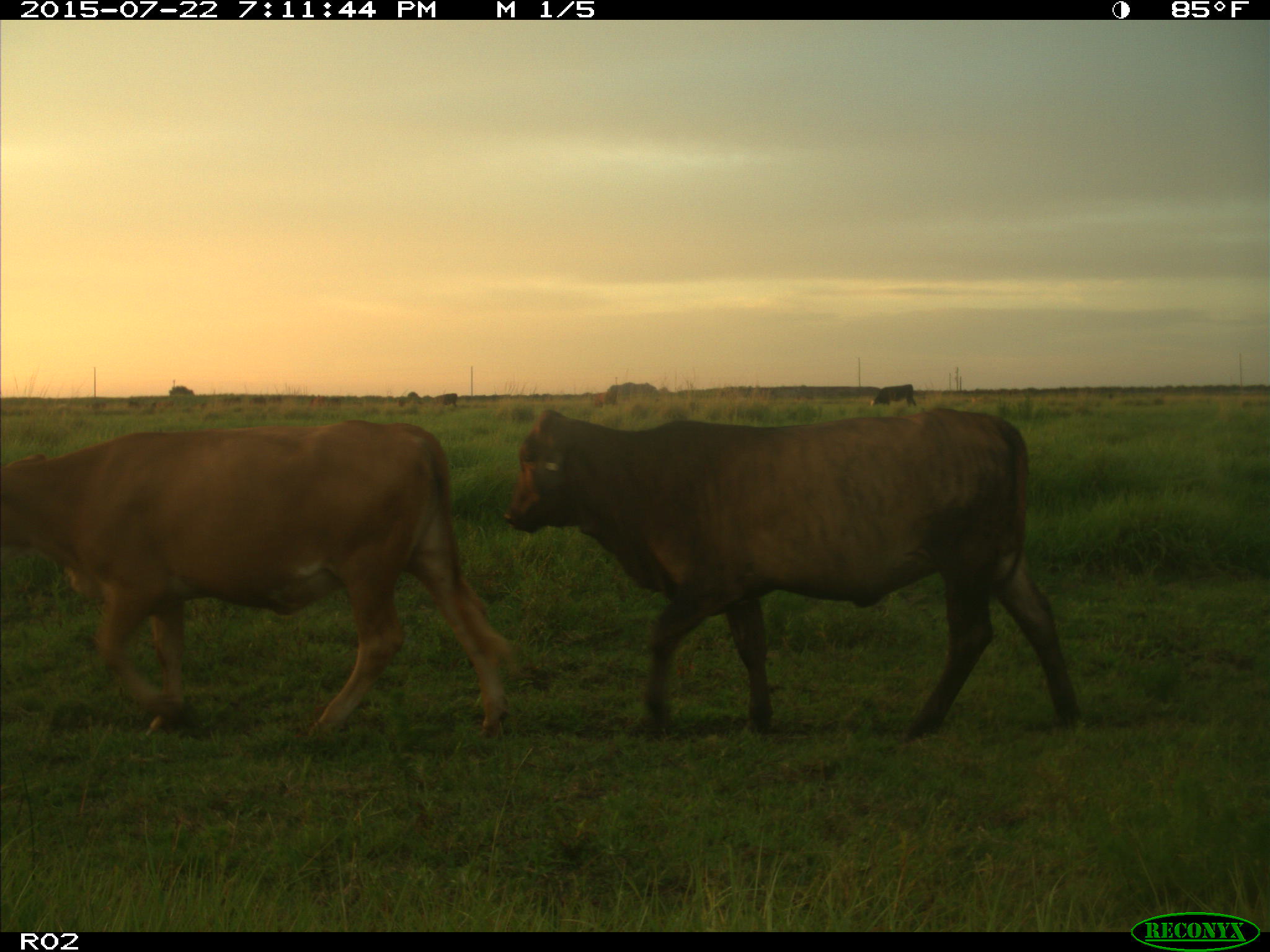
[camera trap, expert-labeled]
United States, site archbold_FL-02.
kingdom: Animalia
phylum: Chordata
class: Mammalia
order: Artiodactyla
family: Bovidae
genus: Bos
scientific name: Bos taurus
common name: domestic cow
Bos taurus (domestic cow).